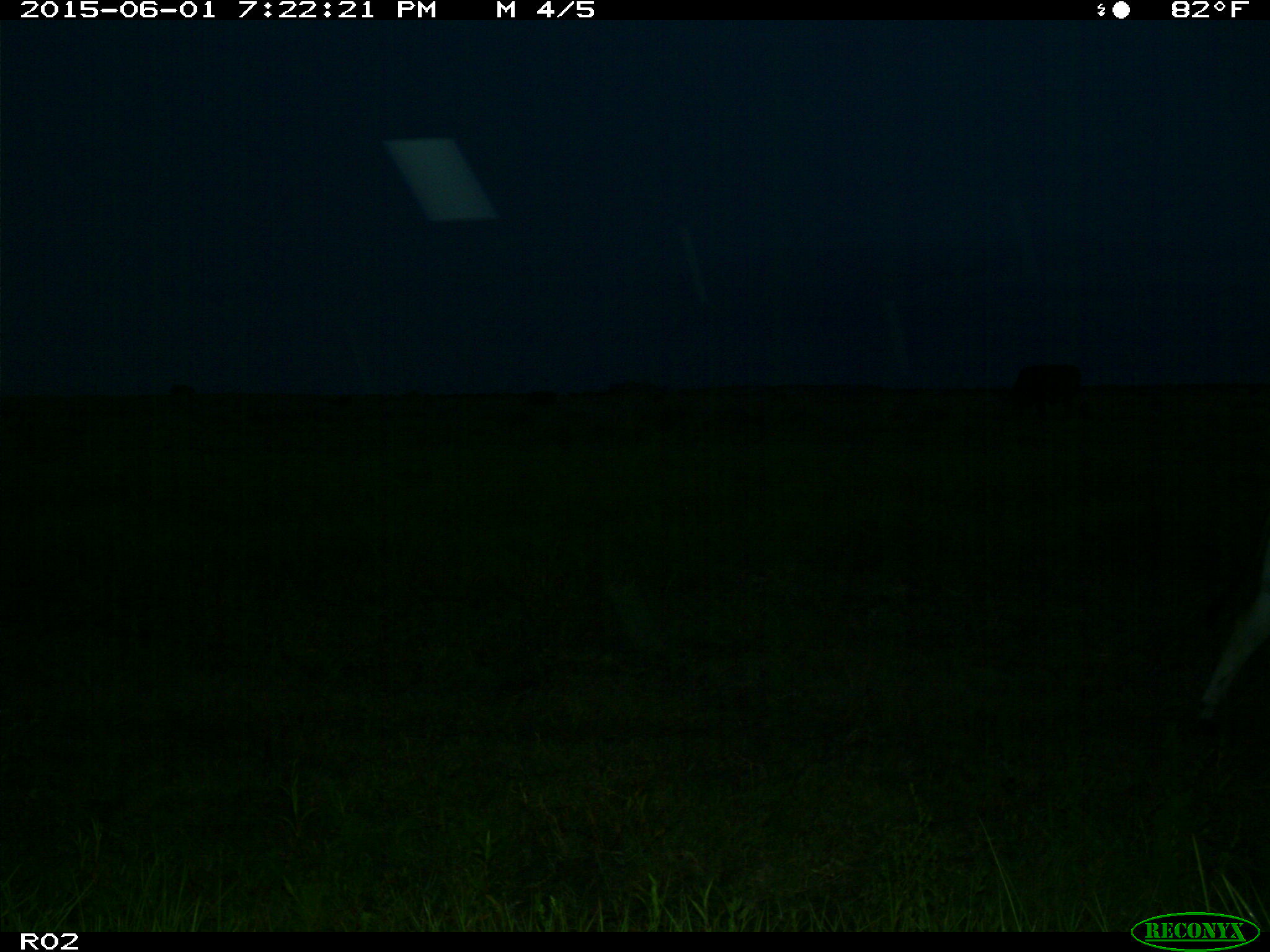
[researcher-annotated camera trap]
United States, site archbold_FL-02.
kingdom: Animalia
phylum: Chordata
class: Mammalia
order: Artiodactyla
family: Bovidae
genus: Bos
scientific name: Bos taurus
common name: domestic cow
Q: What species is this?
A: Bos taurus (domestic cow).